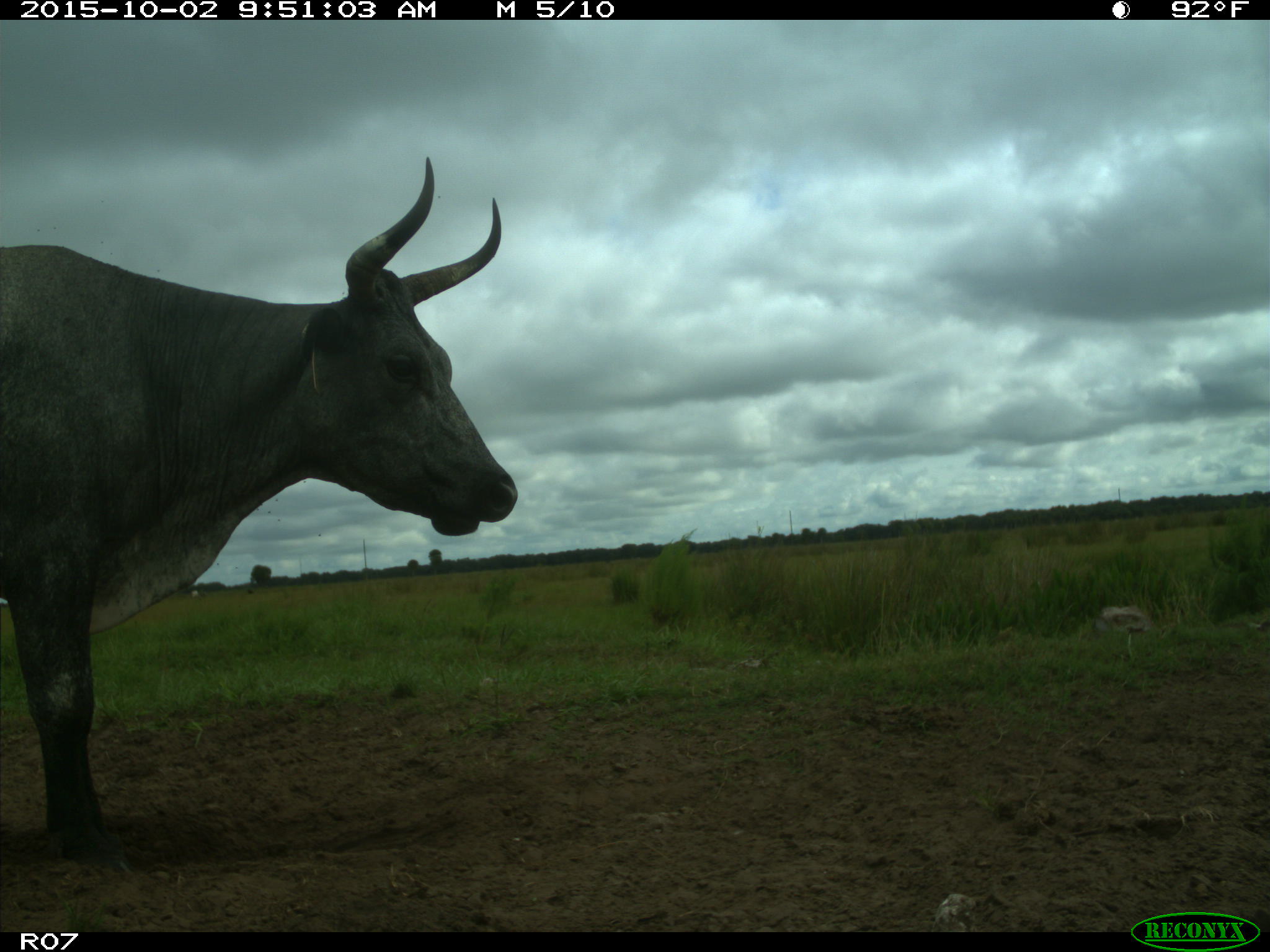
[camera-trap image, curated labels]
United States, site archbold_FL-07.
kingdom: Animalia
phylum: Chordata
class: Mammalia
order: Artiodactyla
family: Bovidae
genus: Bos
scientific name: Bos taurus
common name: domestic cow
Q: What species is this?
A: Bos taurus (domestic cow).